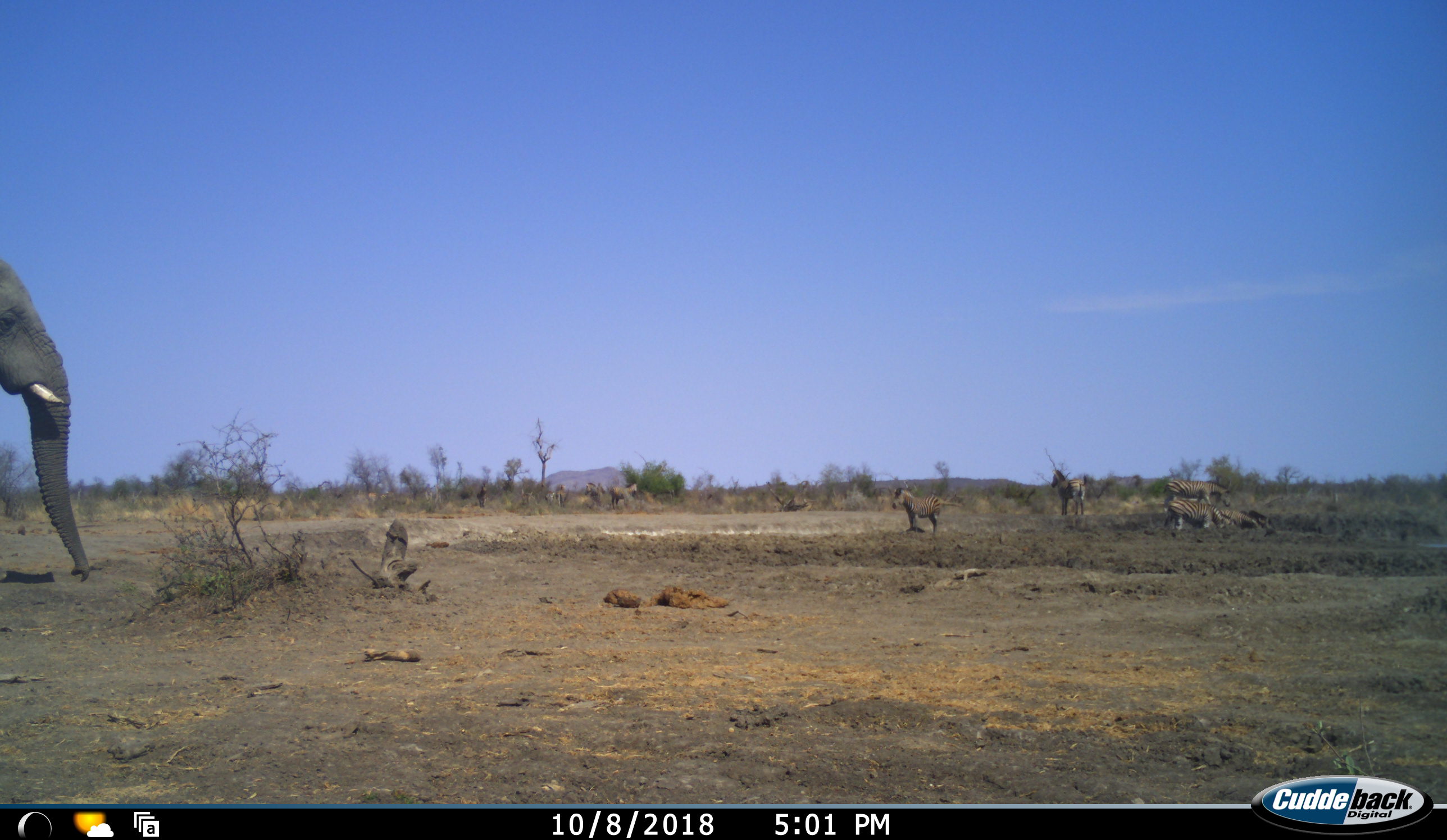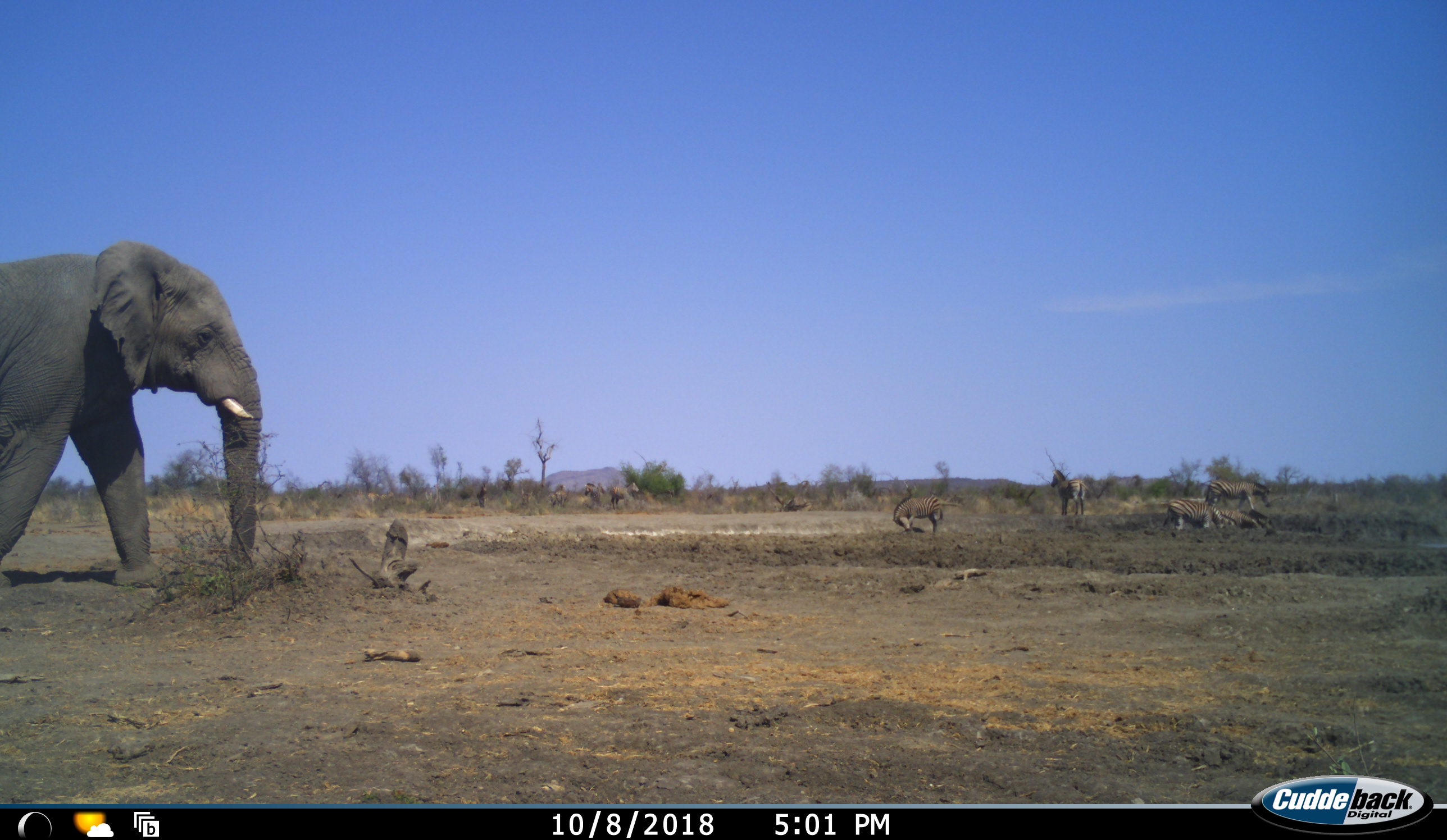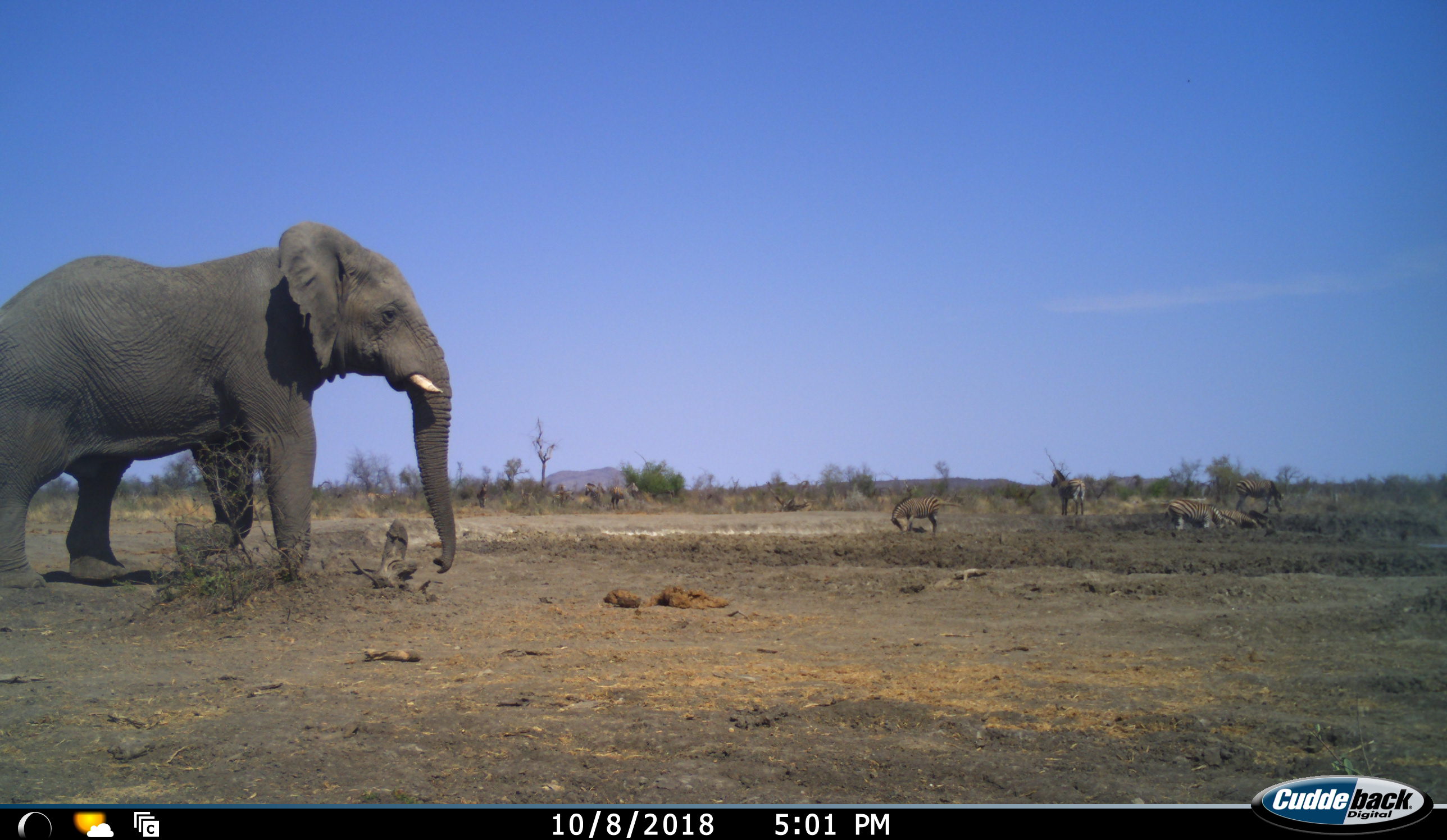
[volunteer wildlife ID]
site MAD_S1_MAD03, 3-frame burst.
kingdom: Animalia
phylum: Chordata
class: Mammalia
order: Proboscidea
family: Elephantidae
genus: Loxodonta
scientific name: Loxodonta africana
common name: african bush elephant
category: elephant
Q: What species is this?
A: Elephant (african bush elephant) (Loxodonta africana).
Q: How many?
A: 1.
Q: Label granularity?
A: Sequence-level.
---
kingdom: Animalia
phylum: Chordata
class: Mammalia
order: Perissodactyla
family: Equidae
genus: Equus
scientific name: Equus quagga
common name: plains zebra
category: zebraplains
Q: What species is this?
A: Zebraplains (plains zebra) (Equus quagga).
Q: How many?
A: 7.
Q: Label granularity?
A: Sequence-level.